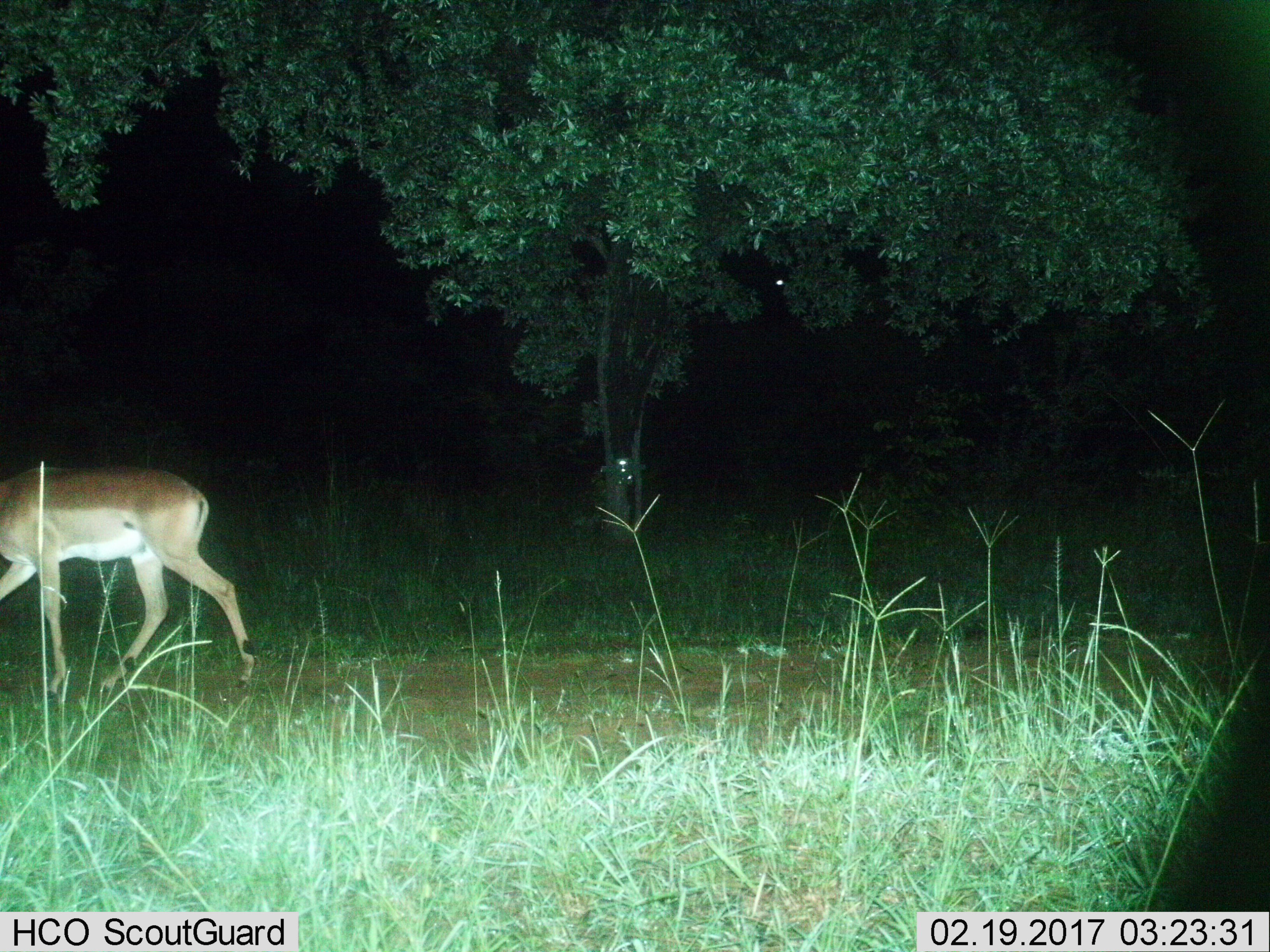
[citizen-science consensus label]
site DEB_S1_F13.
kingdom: Animalia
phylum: Chordata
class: Mammalia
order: Artiodactyla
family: Bovidae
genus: Aepyceros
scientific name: Aepyceros melampus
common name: impala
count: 1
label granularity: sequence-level